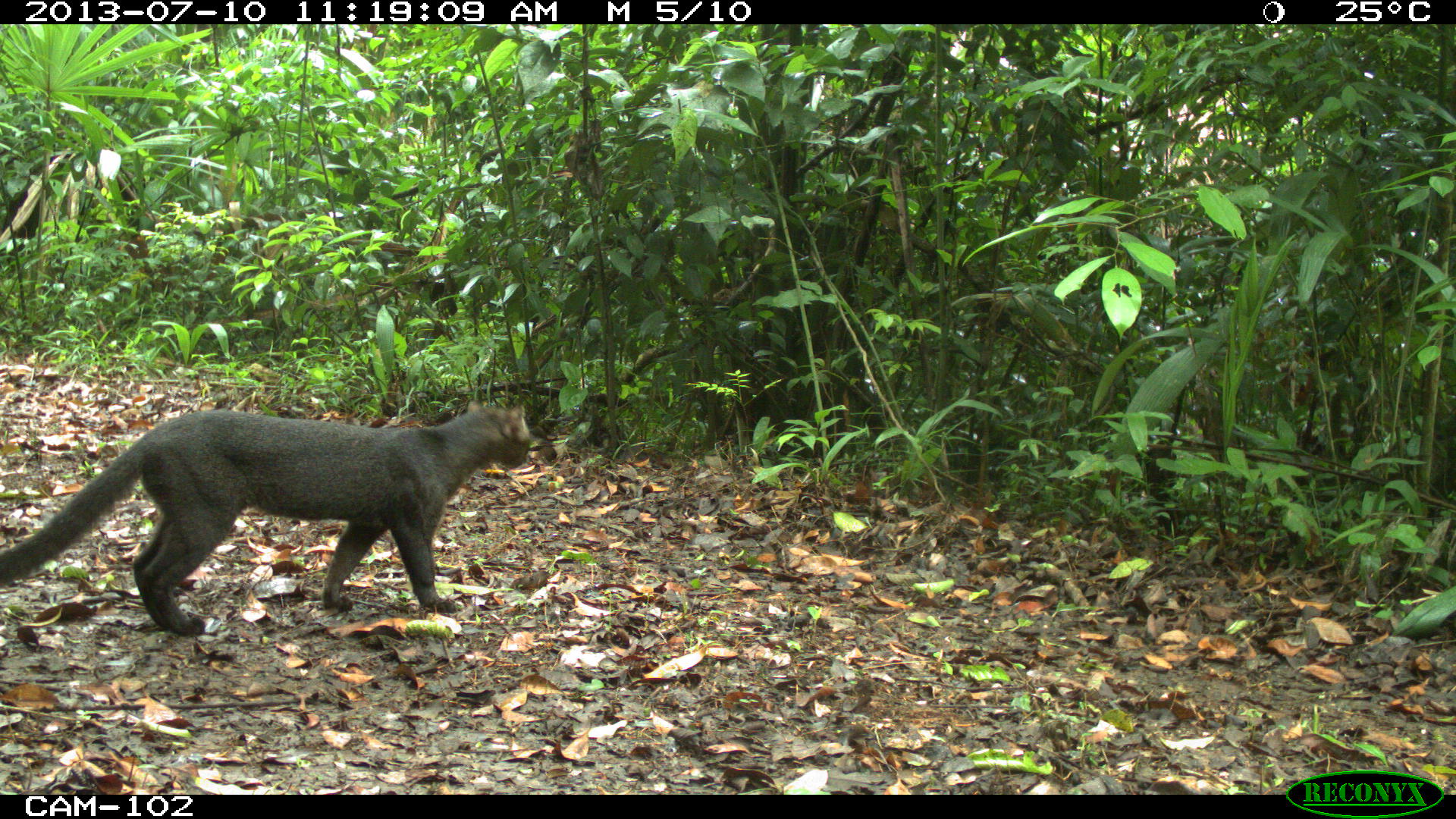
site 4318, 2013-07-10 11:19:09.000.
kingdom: Animalia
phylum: Chordata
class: Mammalia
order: Carnivora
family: Felidae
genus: Herpailurus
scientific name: Herpailurus yagouaroundi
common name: jaguarundi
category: puma yagoroundi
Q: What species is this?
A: Puma yagoroundi (jaguarundi) (Herpailurus yagouaroundi).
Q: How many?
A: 1.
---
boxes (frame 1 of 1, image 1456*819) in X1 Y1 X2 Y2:
puma yagoroundi: 0 396 532 637